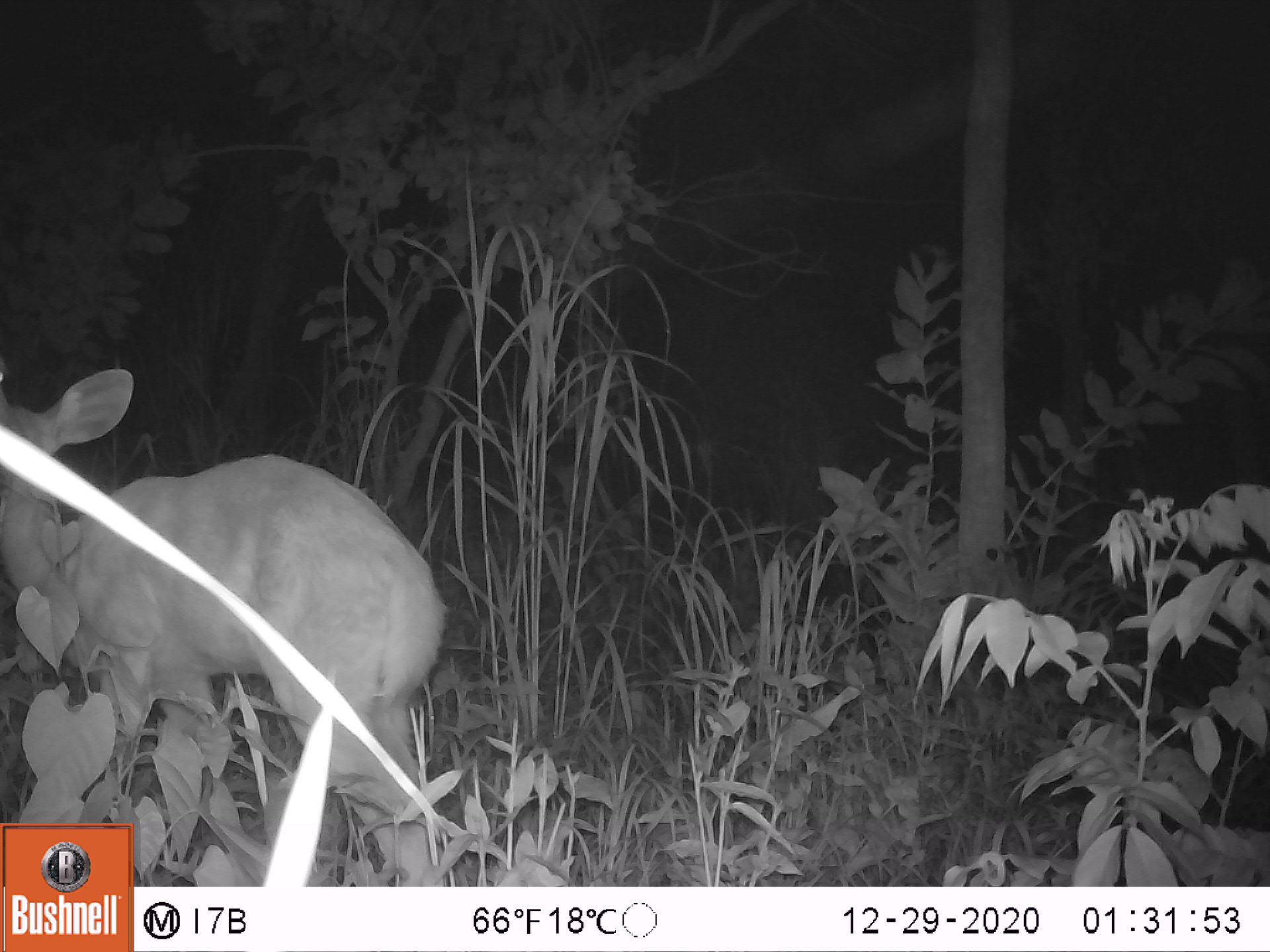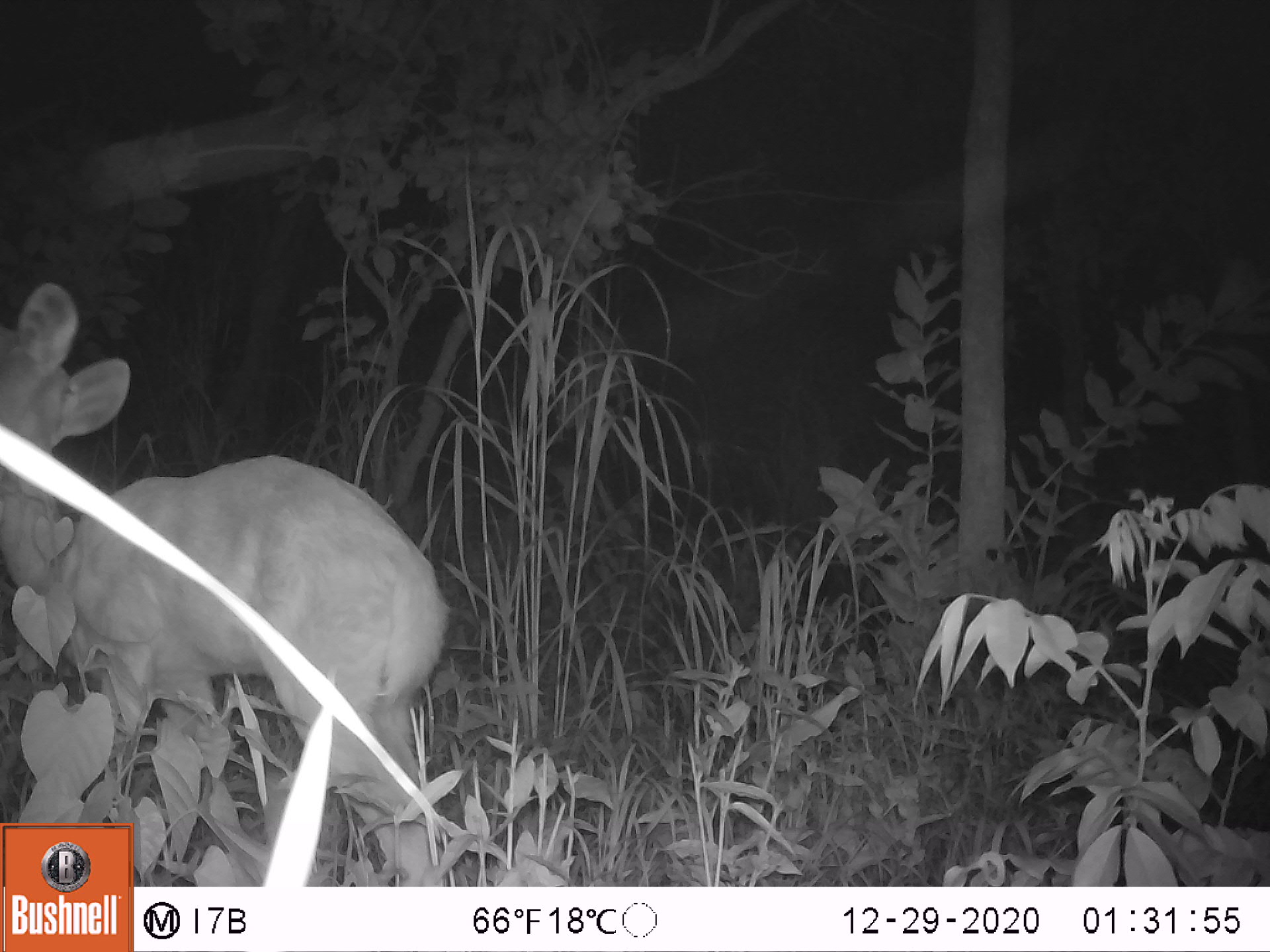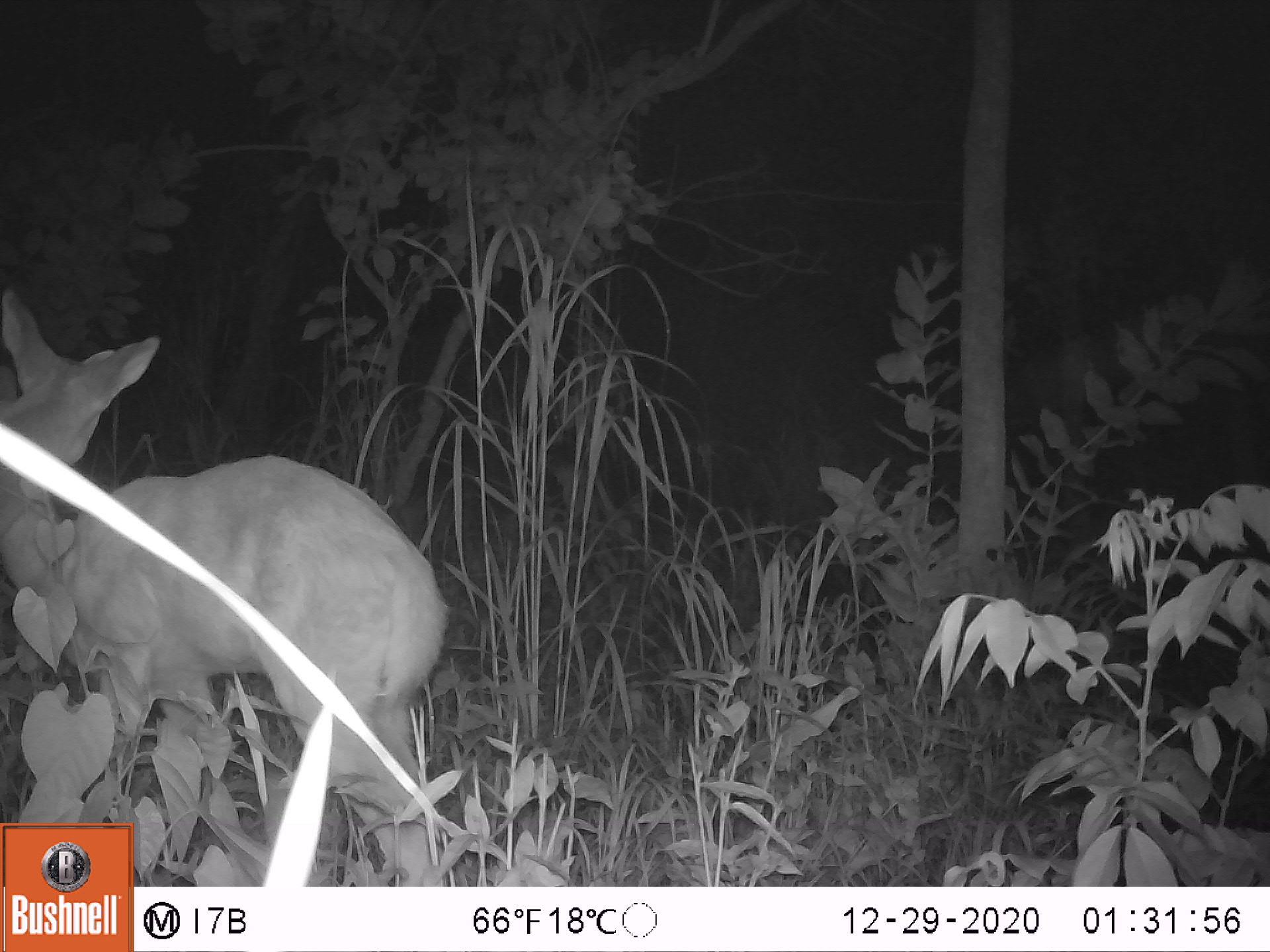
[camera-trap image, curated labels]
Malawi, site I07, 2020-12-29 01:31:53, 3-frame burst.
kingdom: Animalia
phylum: Chordata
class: Mammalia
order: Artiodactyla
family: Bovidae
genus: Tragelaphus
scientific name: Tragelaphus sylvaticus sylvaticus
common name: cape bushbuck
Cape bushbuck (Tragelaphus sylvaticus sylvaticus), count 1.